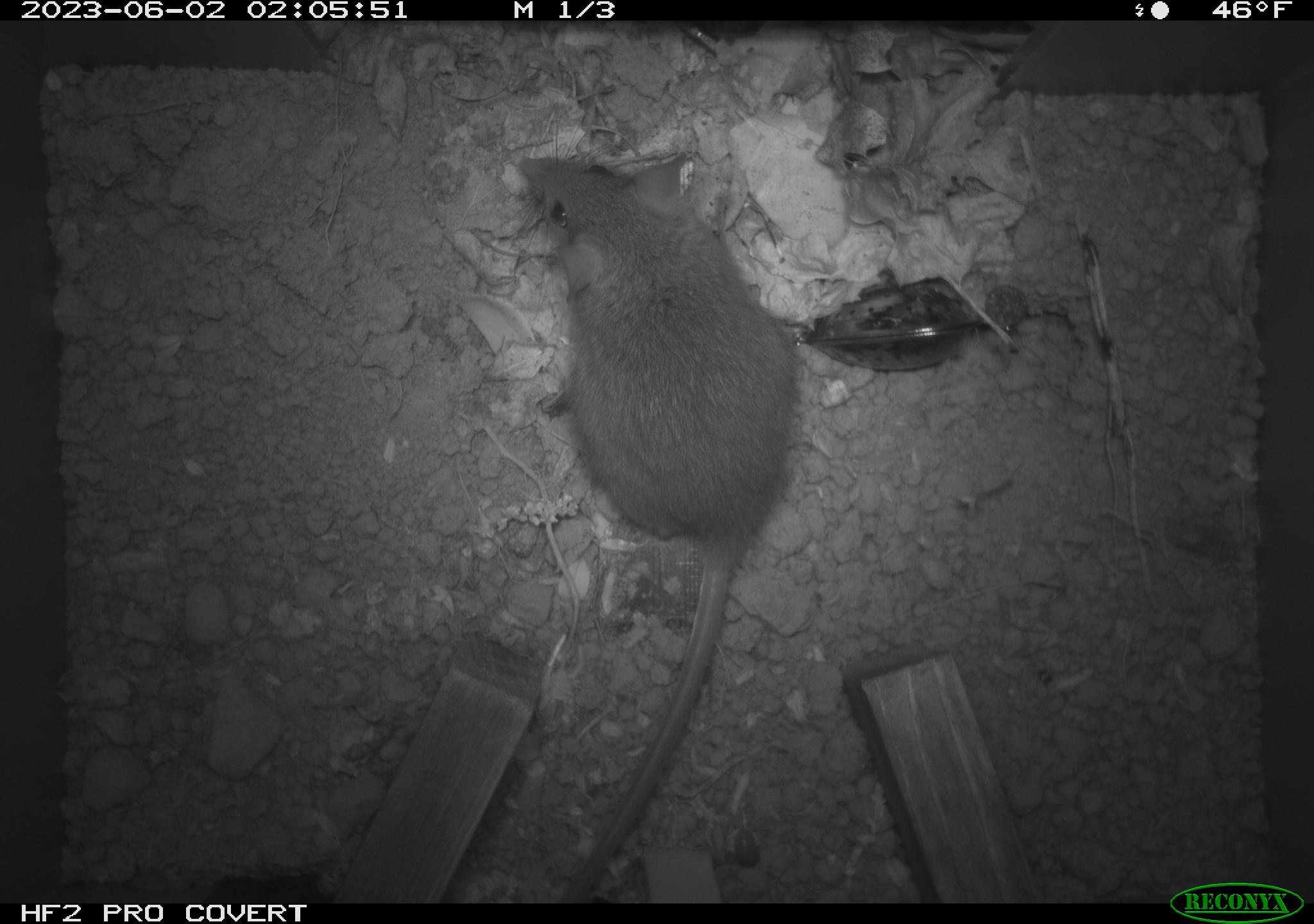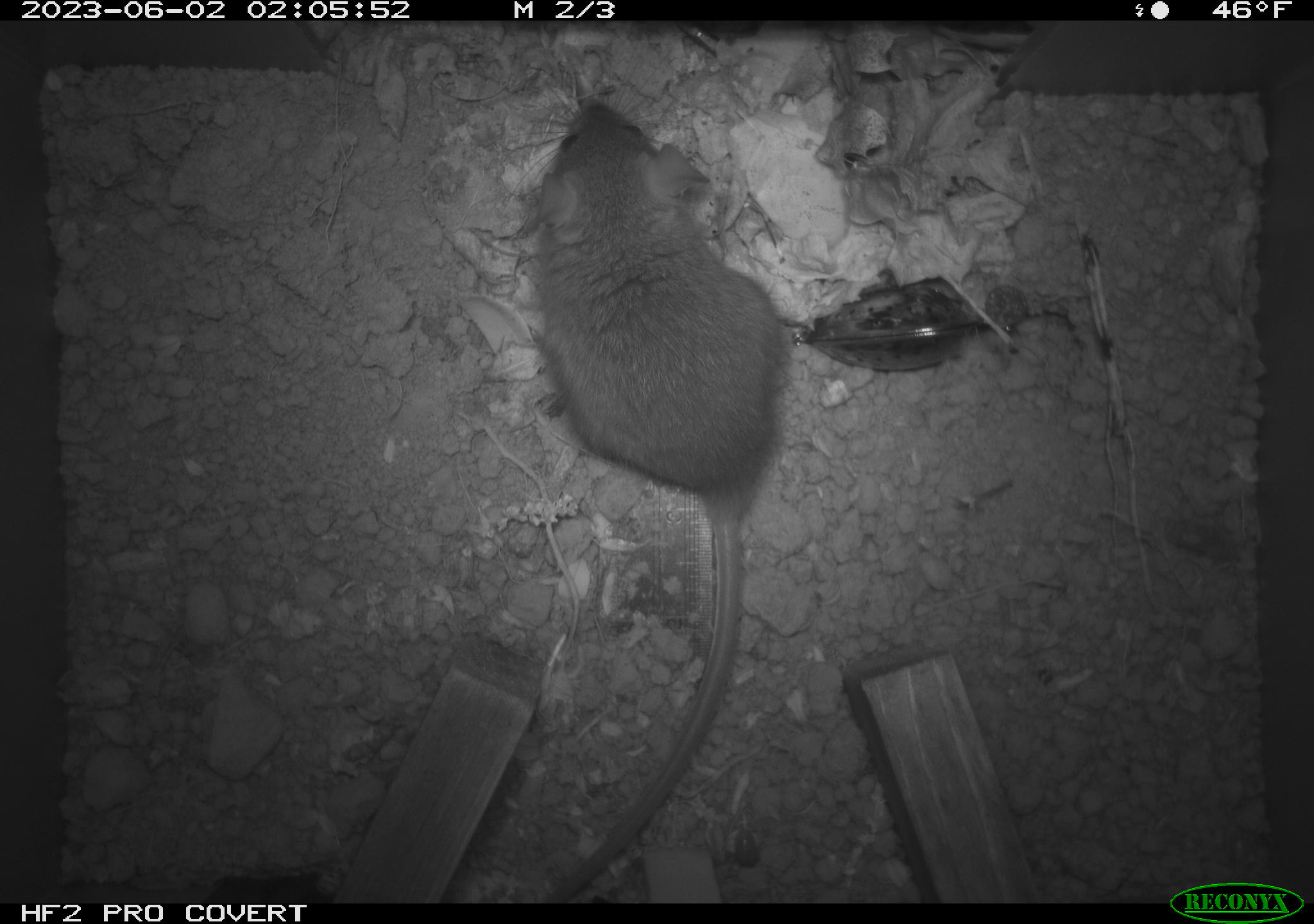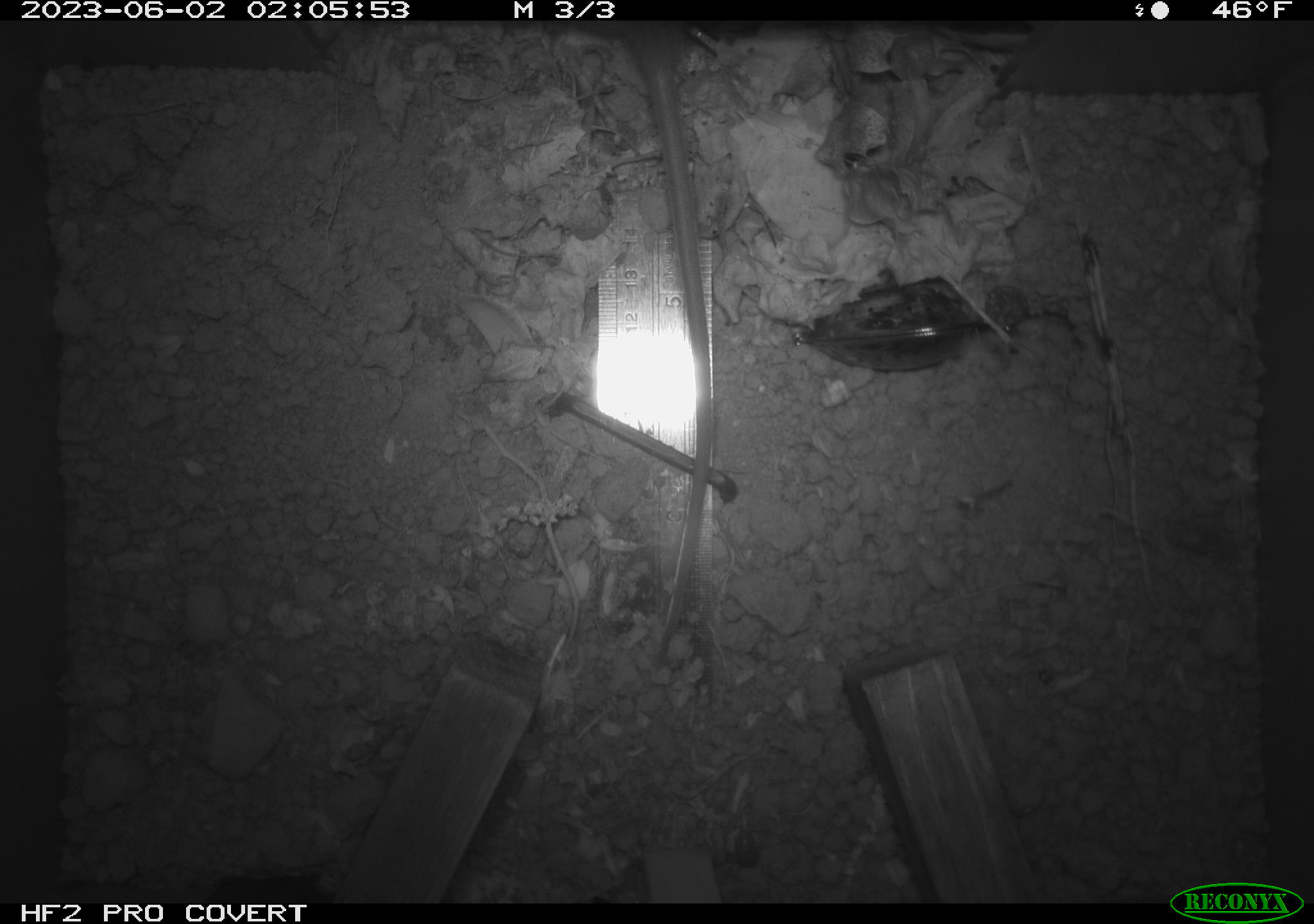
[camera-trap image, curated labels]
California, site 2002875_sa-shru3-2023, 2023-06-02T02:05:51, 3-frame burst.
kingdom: Animalia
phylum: Chordata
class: Mammalia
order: Rodentia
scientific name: Rodentia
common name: mouse species